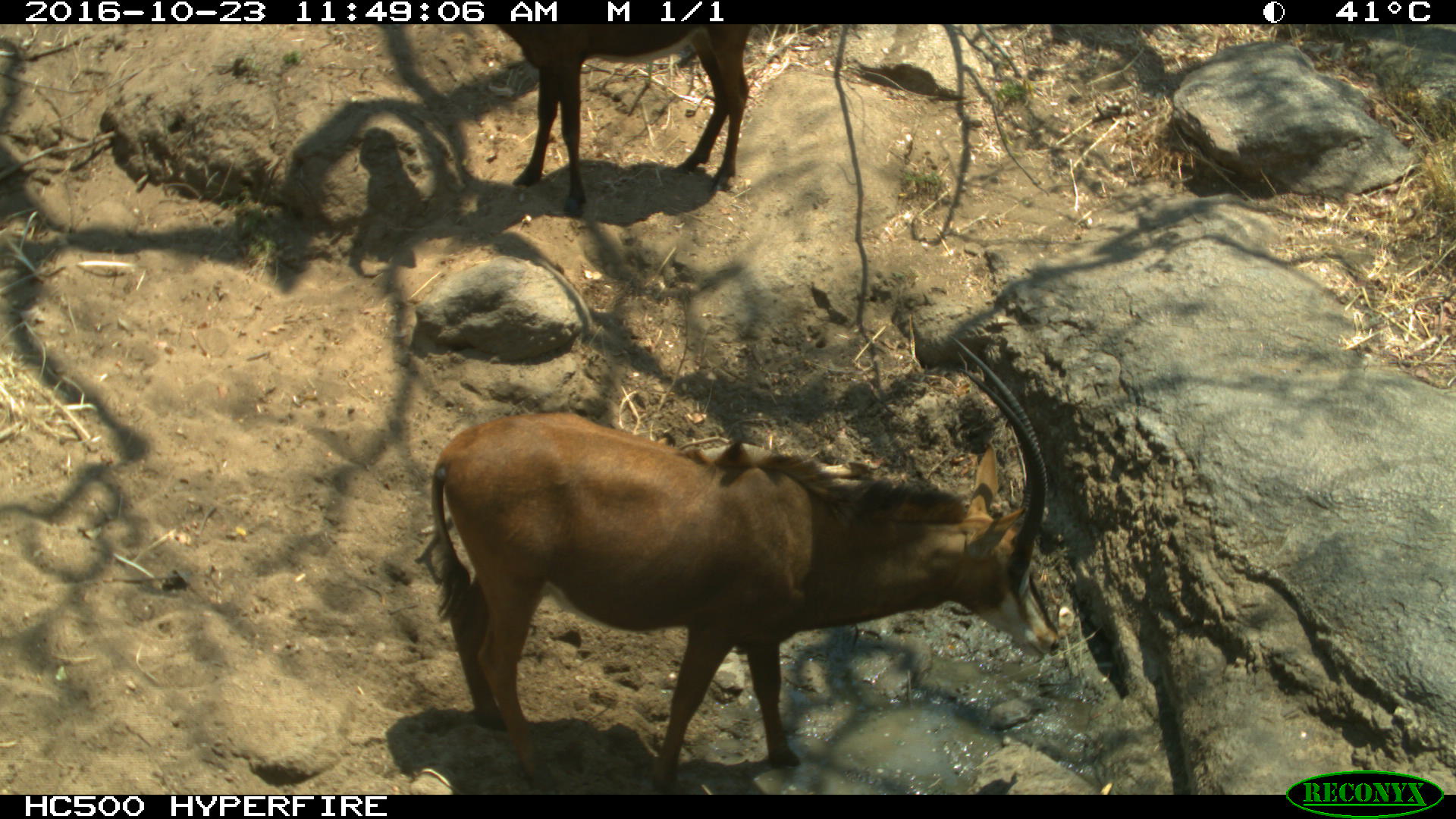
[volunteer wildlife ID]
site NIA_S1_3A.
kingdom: Animalia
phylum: Chordata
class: Mammalia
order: Artiodactyla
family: Bovidae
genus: Hippotragus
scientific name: Hippotragus niger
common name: sable antelope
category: sable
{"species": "sable (sable antelope) (Hippotragus niger)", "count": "2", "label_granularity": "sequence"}